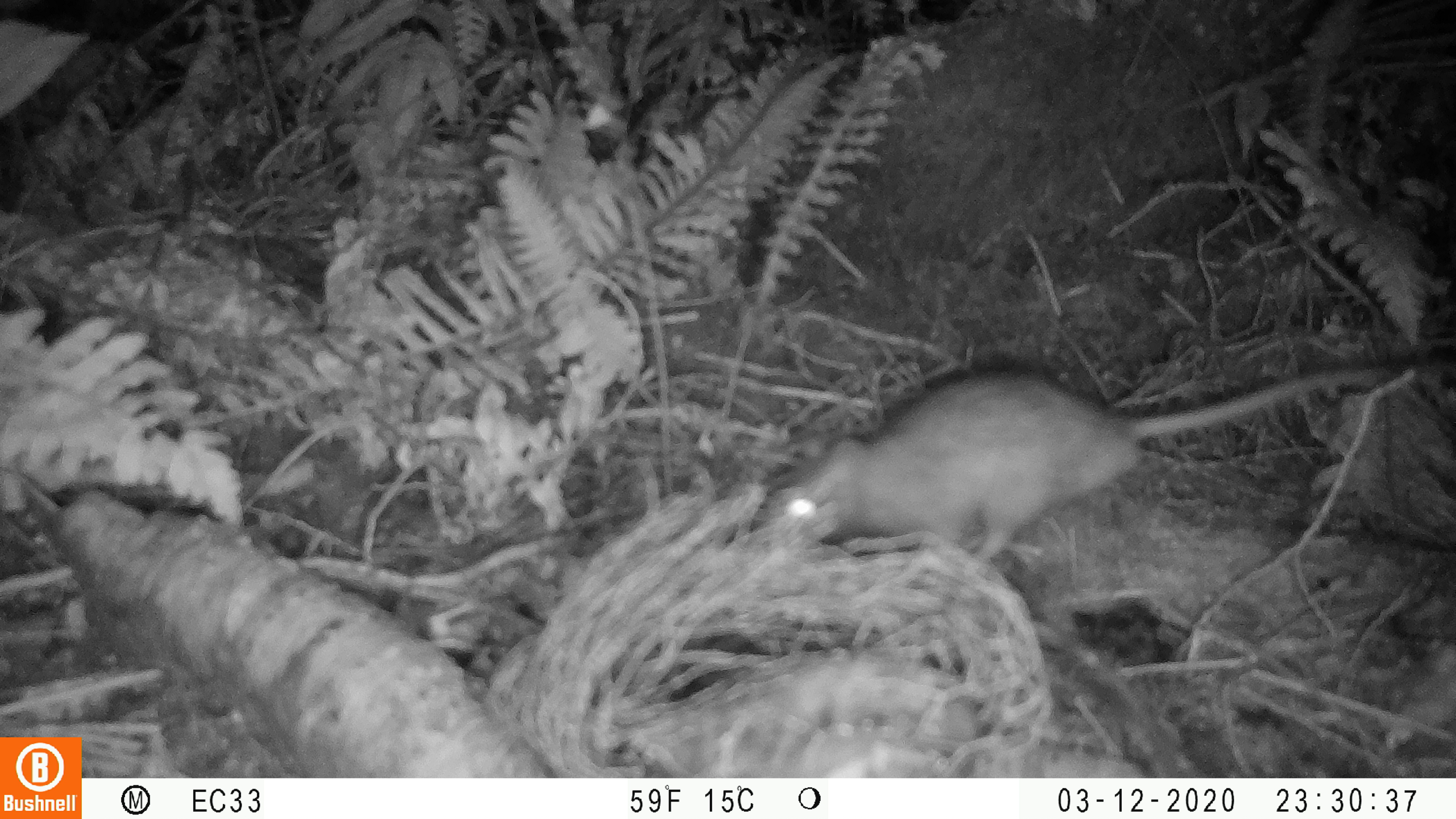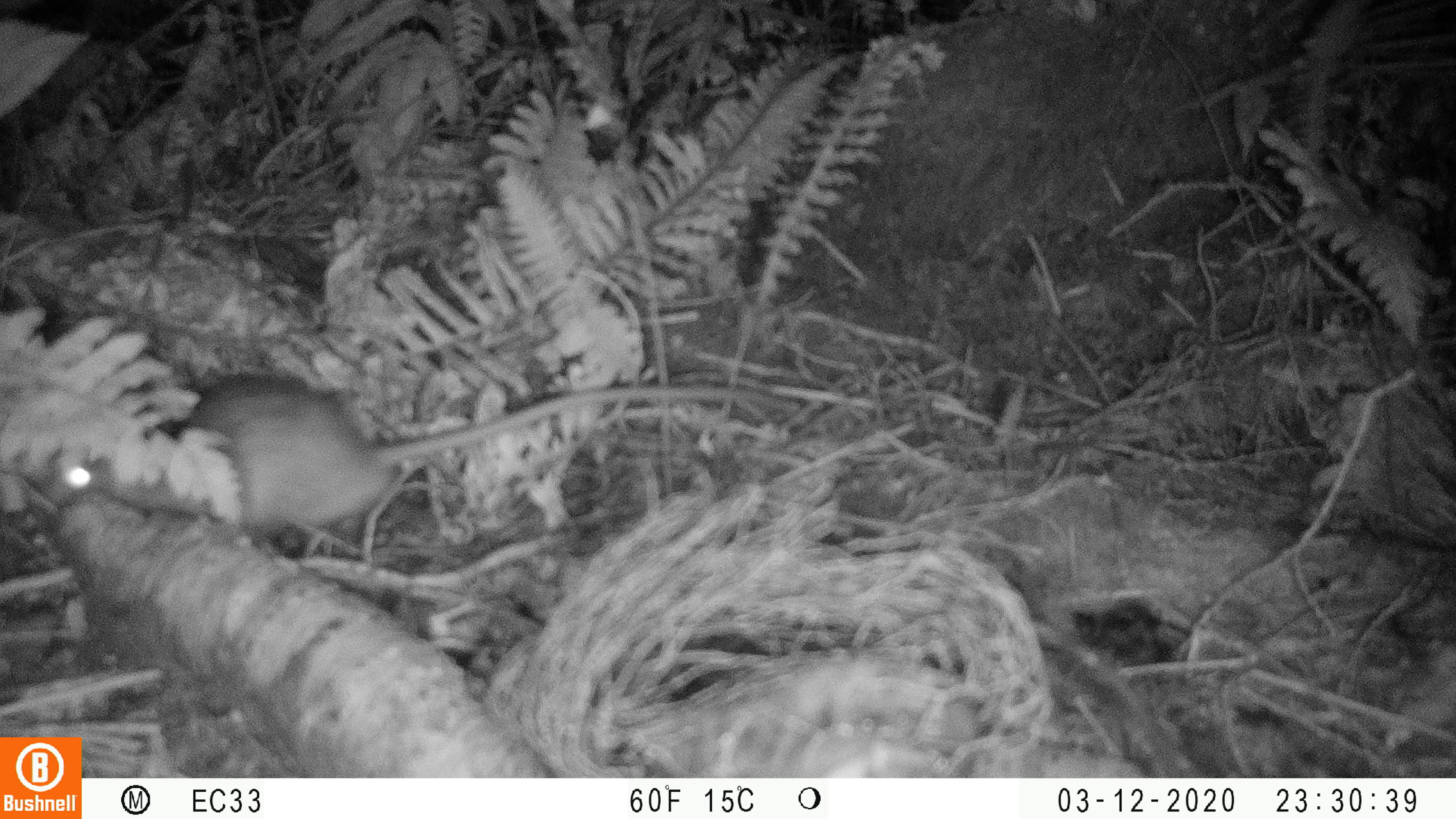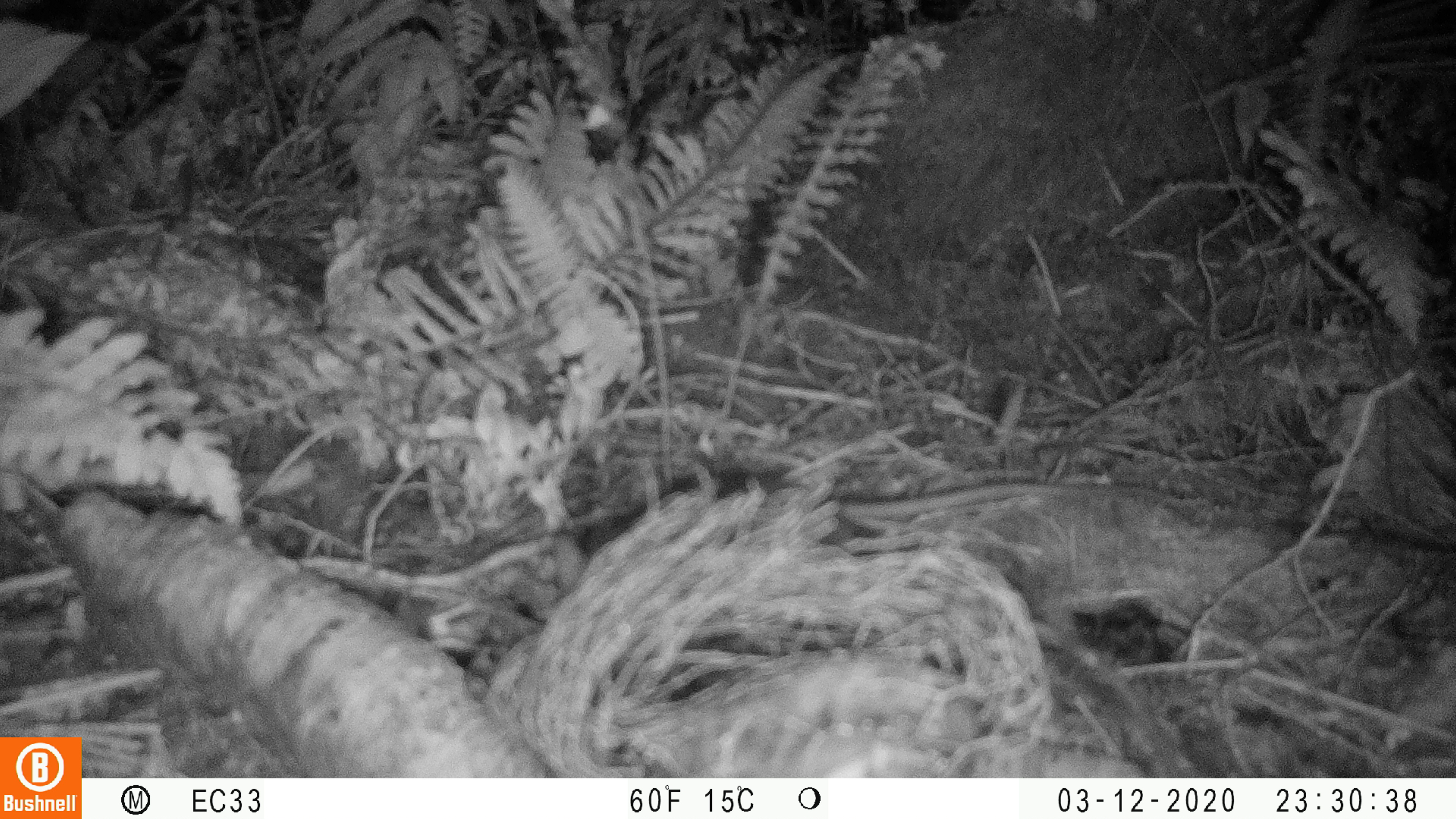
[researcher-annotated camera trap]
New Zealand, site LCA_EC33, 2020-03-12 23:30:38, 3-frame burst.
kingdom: Animalia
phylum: Chordata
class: Mammalia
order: Rodentia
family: Muridae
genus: Rattus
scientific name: Rattus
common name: rat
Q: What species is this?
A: Rat (Rattus).